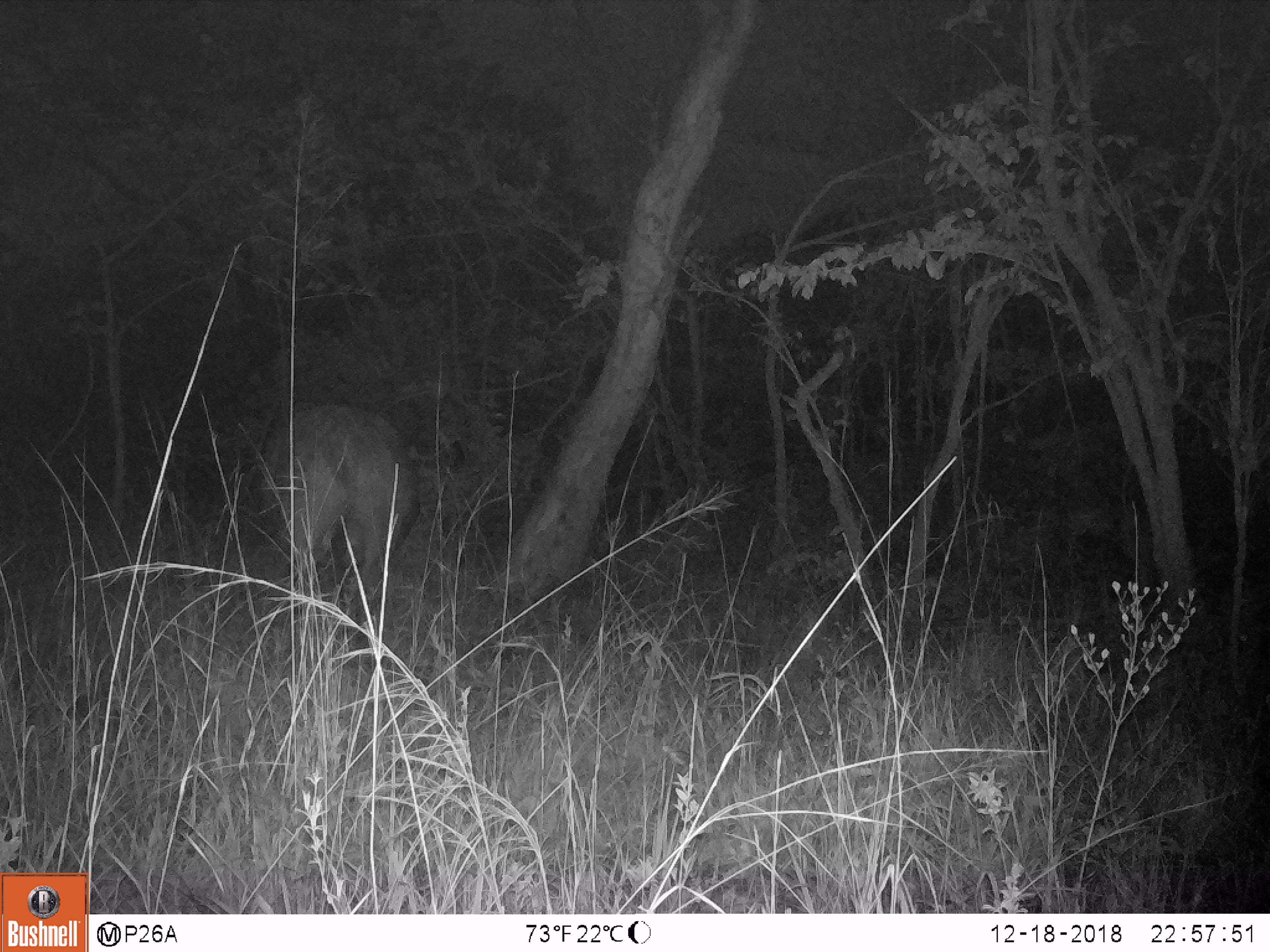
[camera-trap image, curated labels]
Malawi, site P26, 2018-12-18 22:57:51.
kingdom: Animalia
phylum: Chordata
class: Mammalia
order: Artiodactyla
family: Bovidae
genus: Syncerus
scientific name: Syncerus caffer caffer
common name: cape buffalo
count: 1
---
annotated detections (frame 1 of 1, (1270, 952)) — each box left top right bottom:
cape buffalo: 265 384 413 650